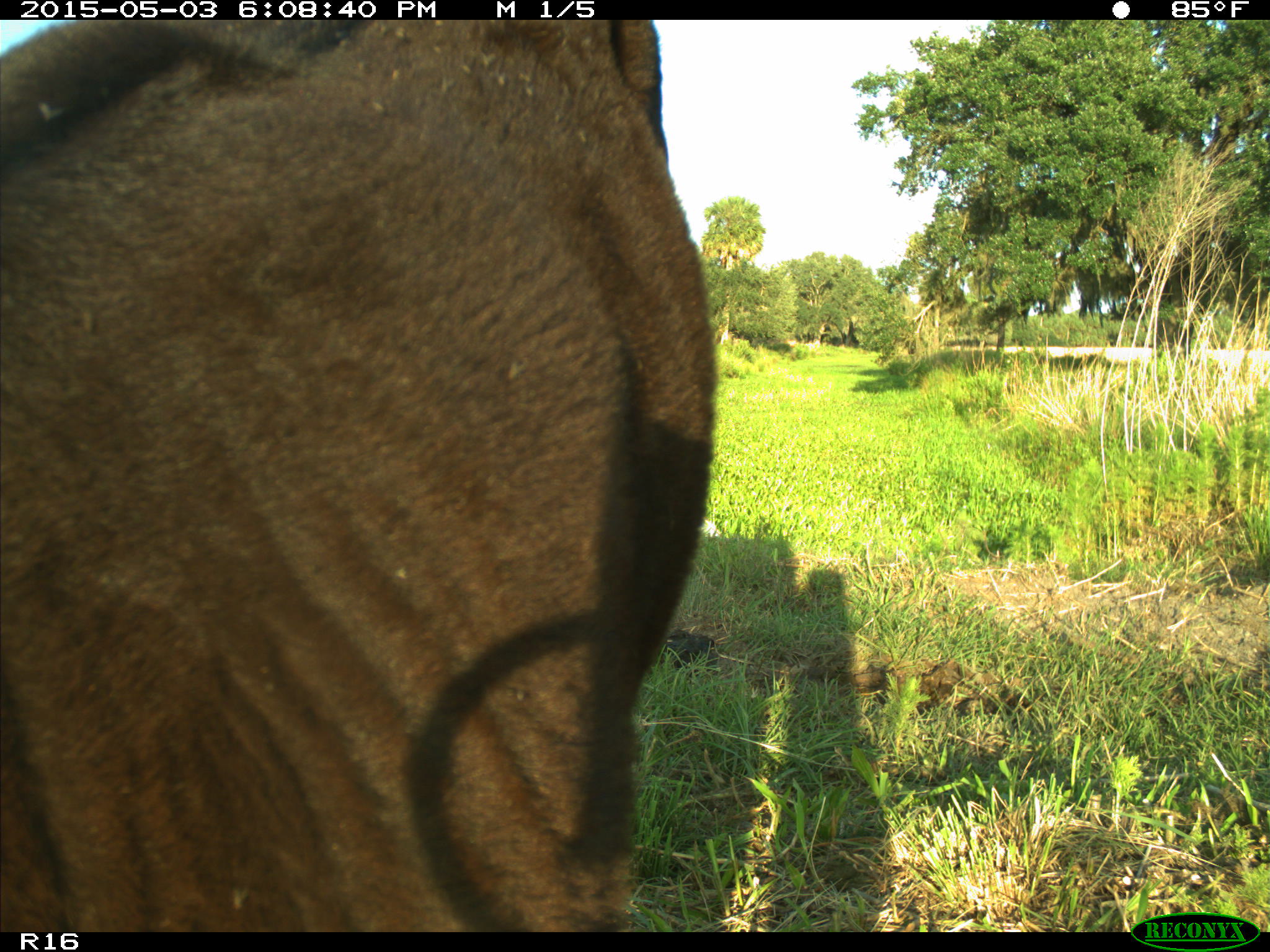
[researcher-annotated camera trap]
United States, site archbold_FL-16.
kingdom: Animalia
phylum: Chordata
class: Mammalia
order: Artiodactyla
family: Bovidae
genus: Bos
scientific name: Bos taurus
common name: domestic cow